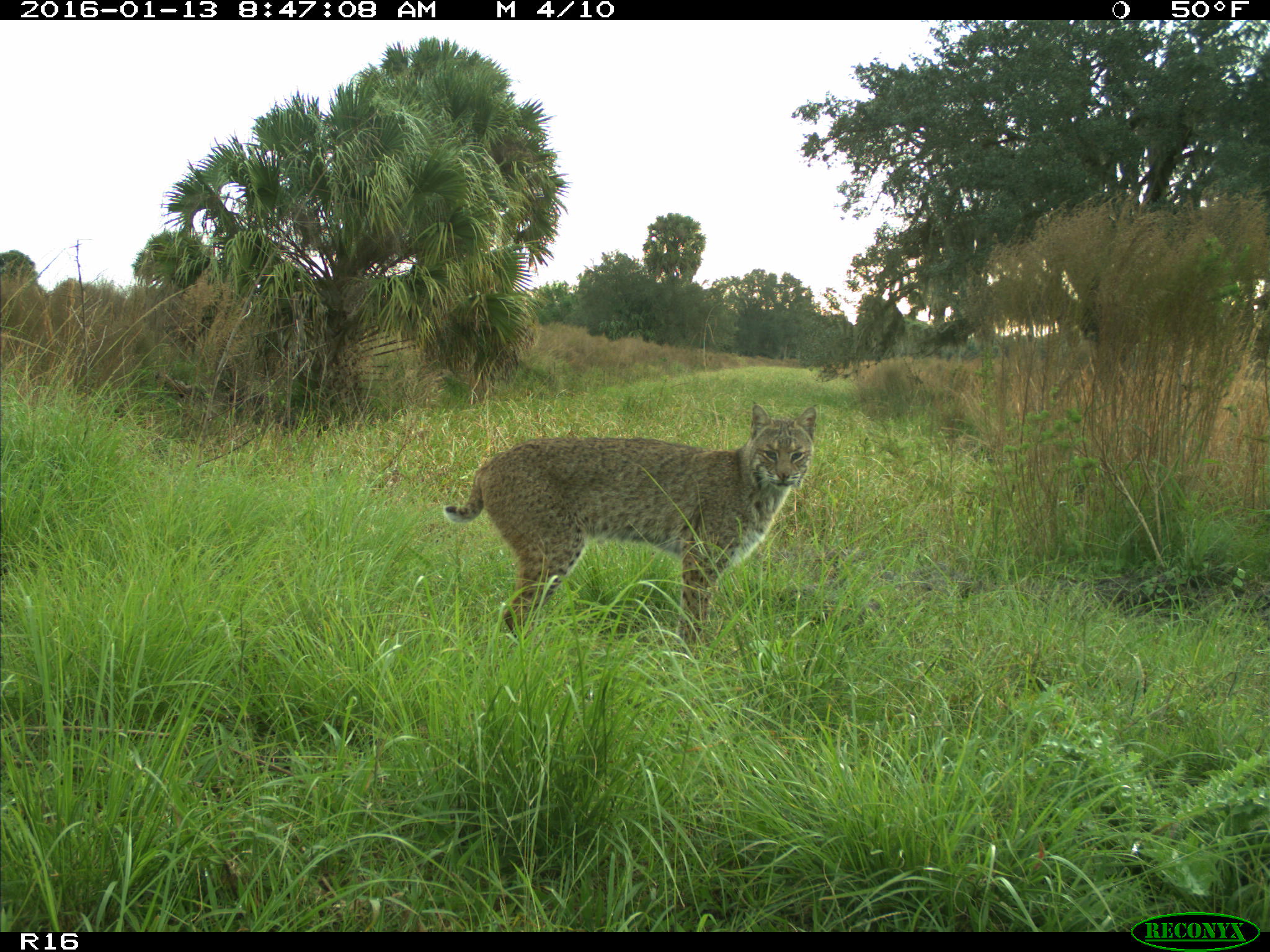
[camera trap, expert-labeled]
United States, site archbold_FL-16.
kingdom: Animalia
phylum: Chordata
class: Mammalia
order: Carnivora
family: Felidae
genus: Lynx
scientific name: Lynx rufus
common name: bobcat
Lynx rufus (bobcat).